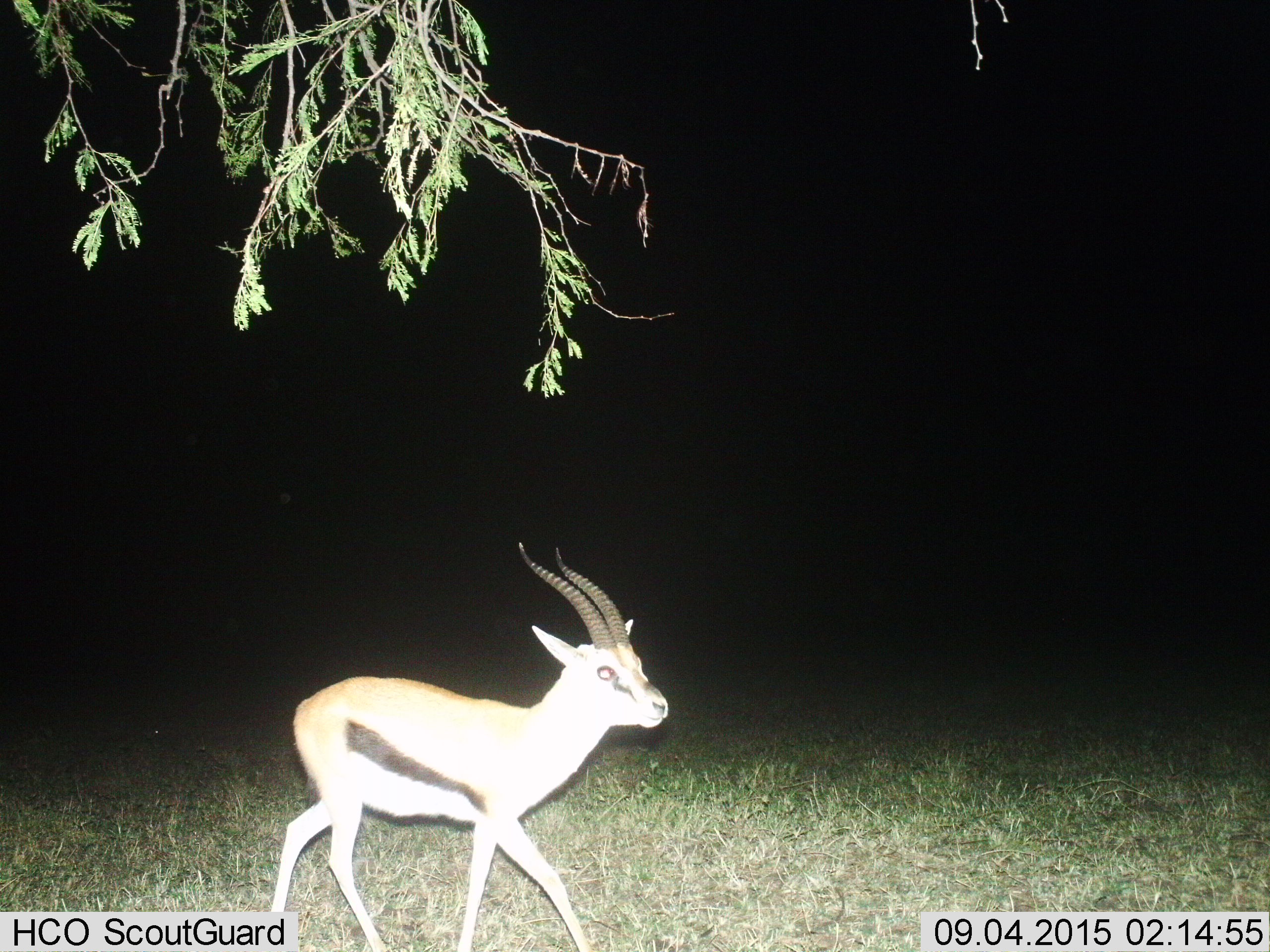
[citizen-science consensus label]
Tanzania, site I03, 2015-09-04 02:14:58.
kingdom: Animalia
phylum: Chordata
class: Mammalia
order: Artiodactyla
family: Bovidae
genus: Eudorcas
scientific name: Eudorcas thomsonii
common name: thomson's gazelle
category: gazellethomsons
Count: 1.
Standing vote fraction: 22%.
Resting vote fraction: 0%.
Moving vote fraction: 67%.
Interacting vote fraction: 11%.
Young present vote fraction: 11%.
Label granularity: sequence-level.